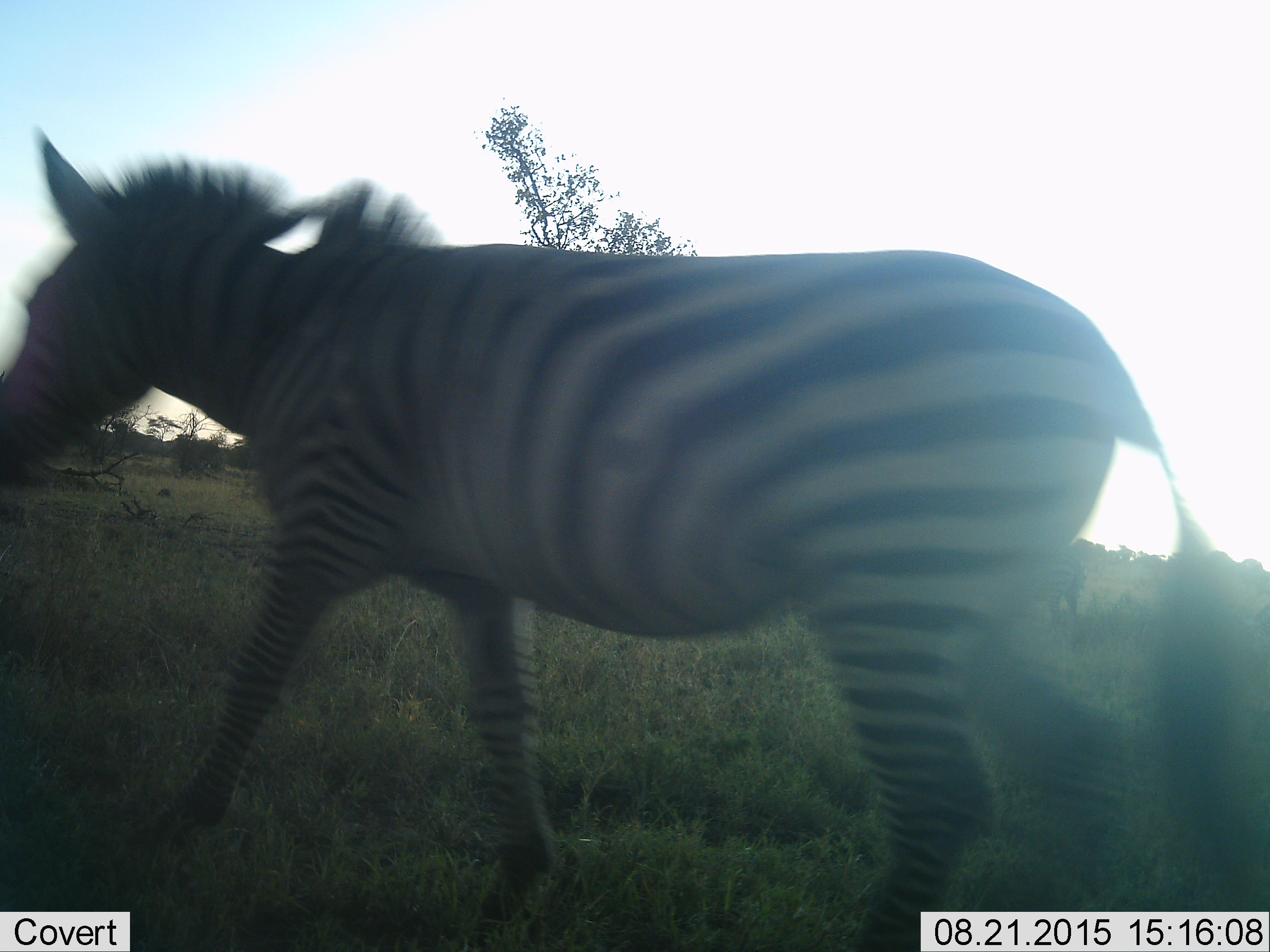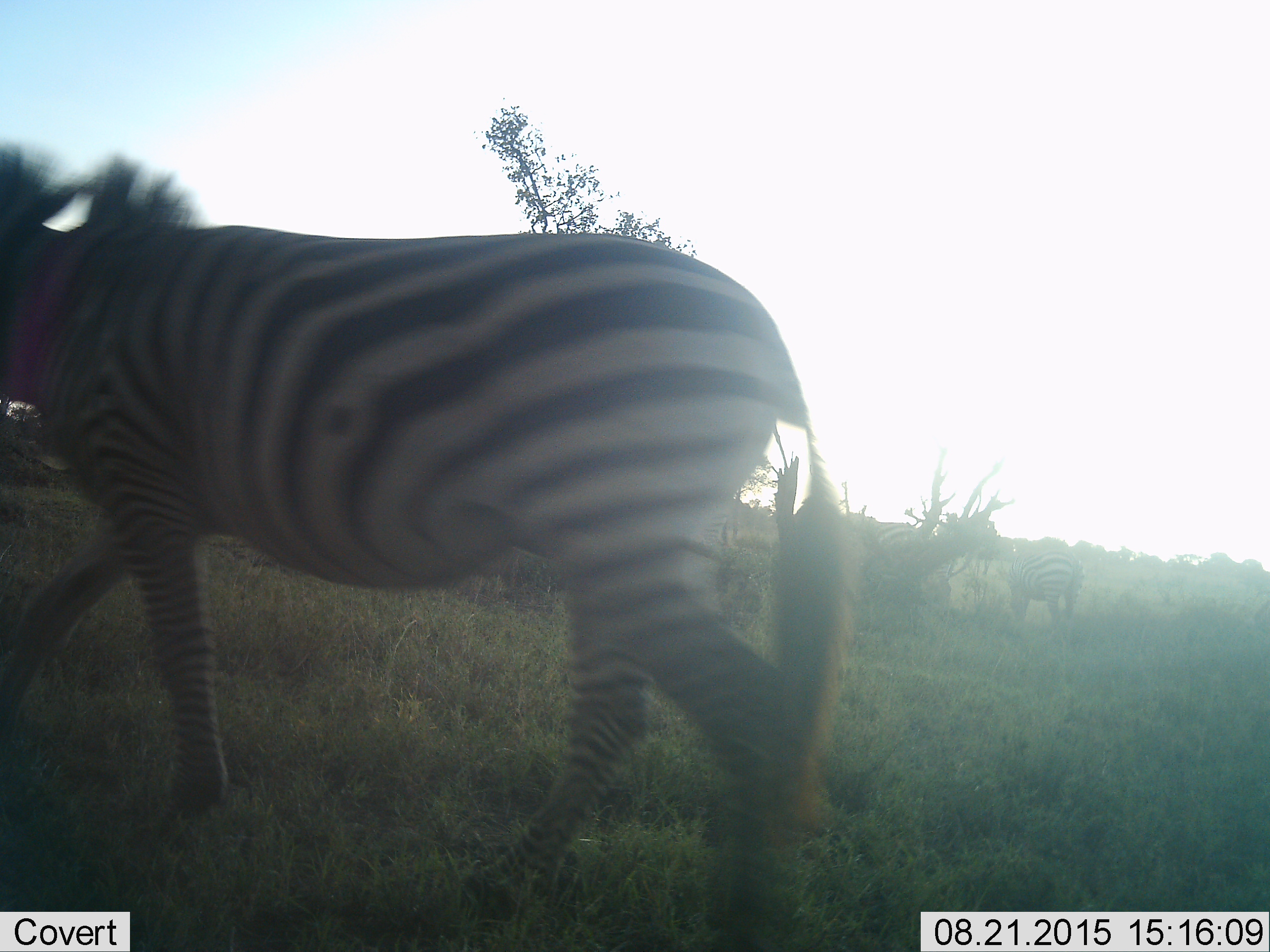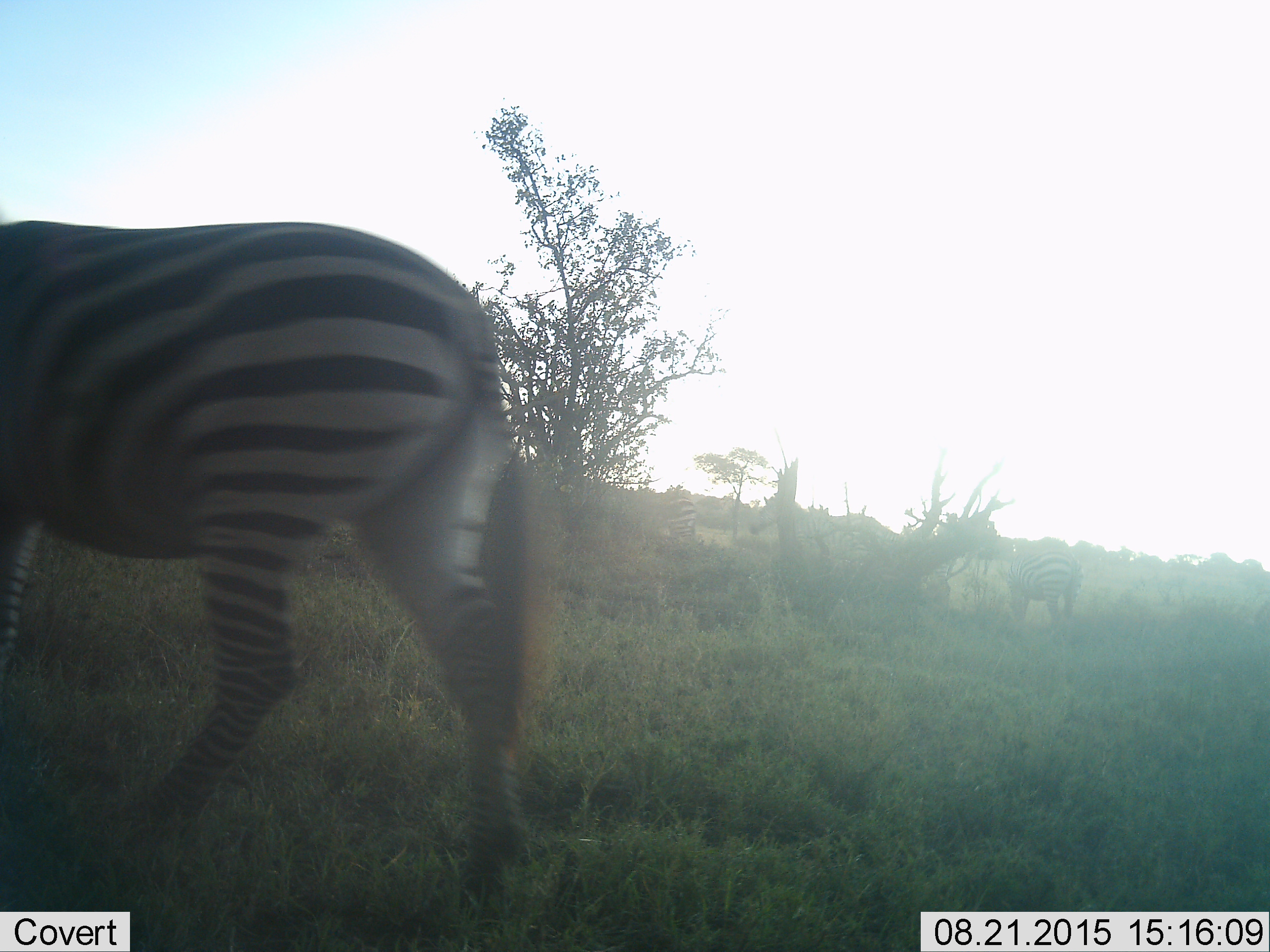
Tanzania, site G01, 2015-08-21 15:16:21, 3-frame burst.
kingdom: Animalia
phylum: Chordata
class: Mammalia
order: Perissodactyla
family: Equidae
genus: Equus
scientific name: Equus quagga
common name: plains zebra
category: zebra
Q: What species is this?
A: Zebra (plains zebra) (Equus quagga).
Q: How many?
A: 3.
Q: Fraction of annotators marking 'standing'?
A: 58%.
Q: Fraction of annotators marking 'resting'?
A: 5%.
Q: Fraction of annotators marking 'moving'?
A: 100%.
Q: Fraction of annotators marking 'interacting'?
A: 0%.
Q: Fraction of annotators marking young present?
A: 5%.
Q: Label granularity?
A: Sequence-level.